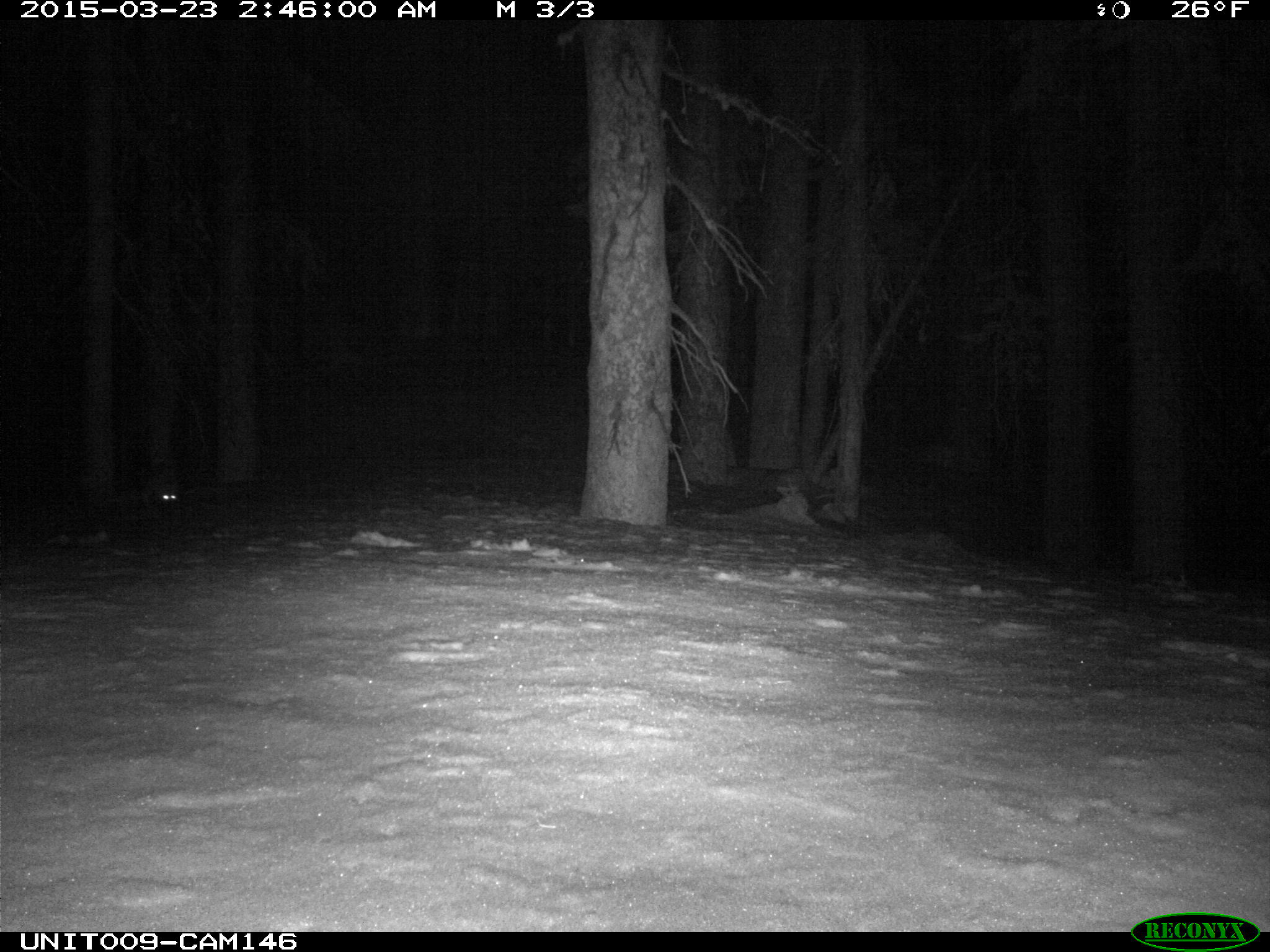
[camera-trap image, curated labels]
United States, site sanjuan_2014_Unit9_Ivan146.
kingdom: Animalia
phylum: Chordata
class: Mammalia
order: Carnivora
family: Mustelidae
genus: Martes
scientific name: Martes americana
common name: american marten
Martes americana (american marten).